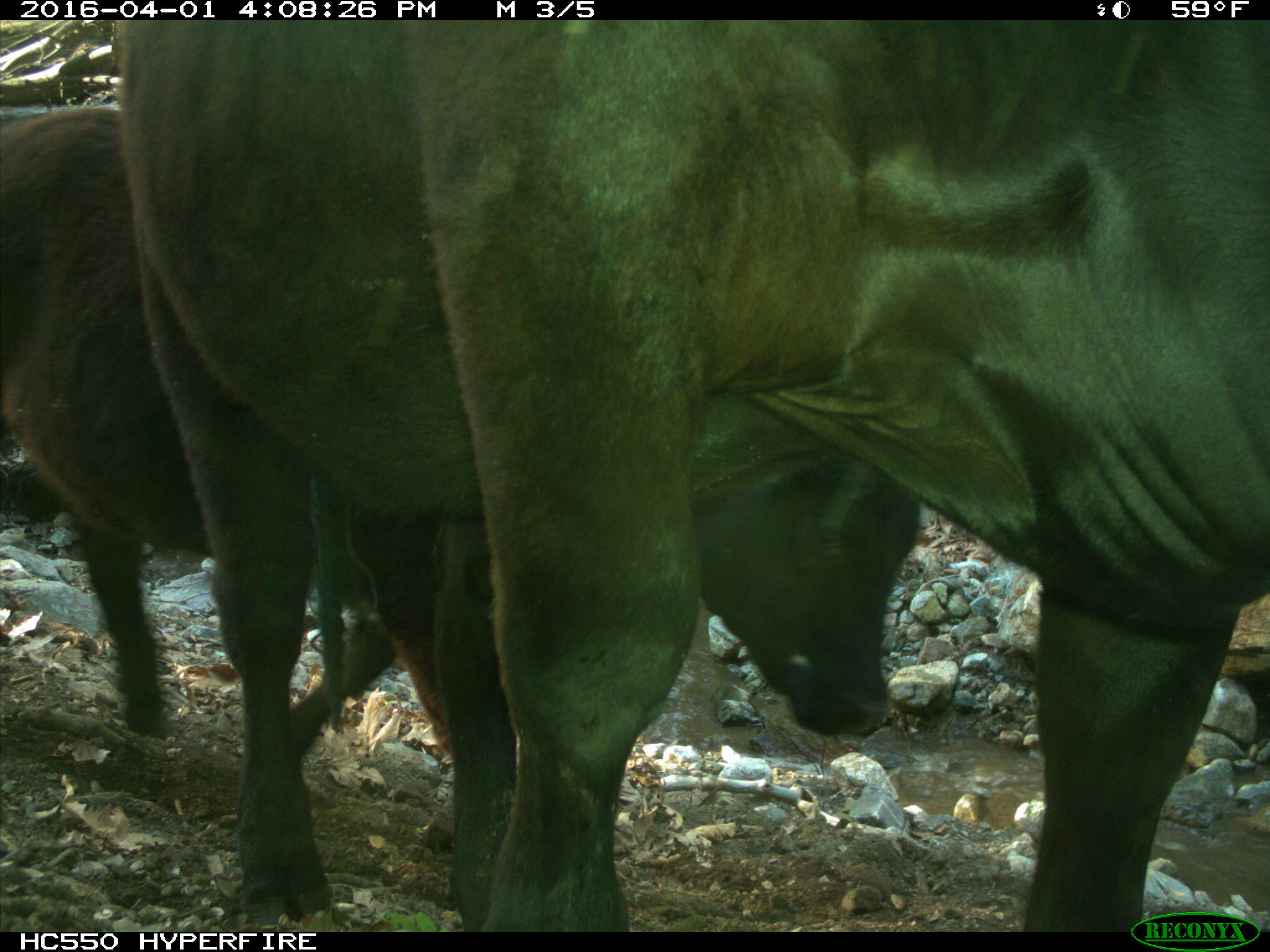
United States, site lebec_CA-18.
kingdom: Animalia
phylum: Chordata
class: Mammalia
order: Artiodactyla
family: Bovidae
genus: Bos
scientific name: Bos taurus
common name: domestic cow